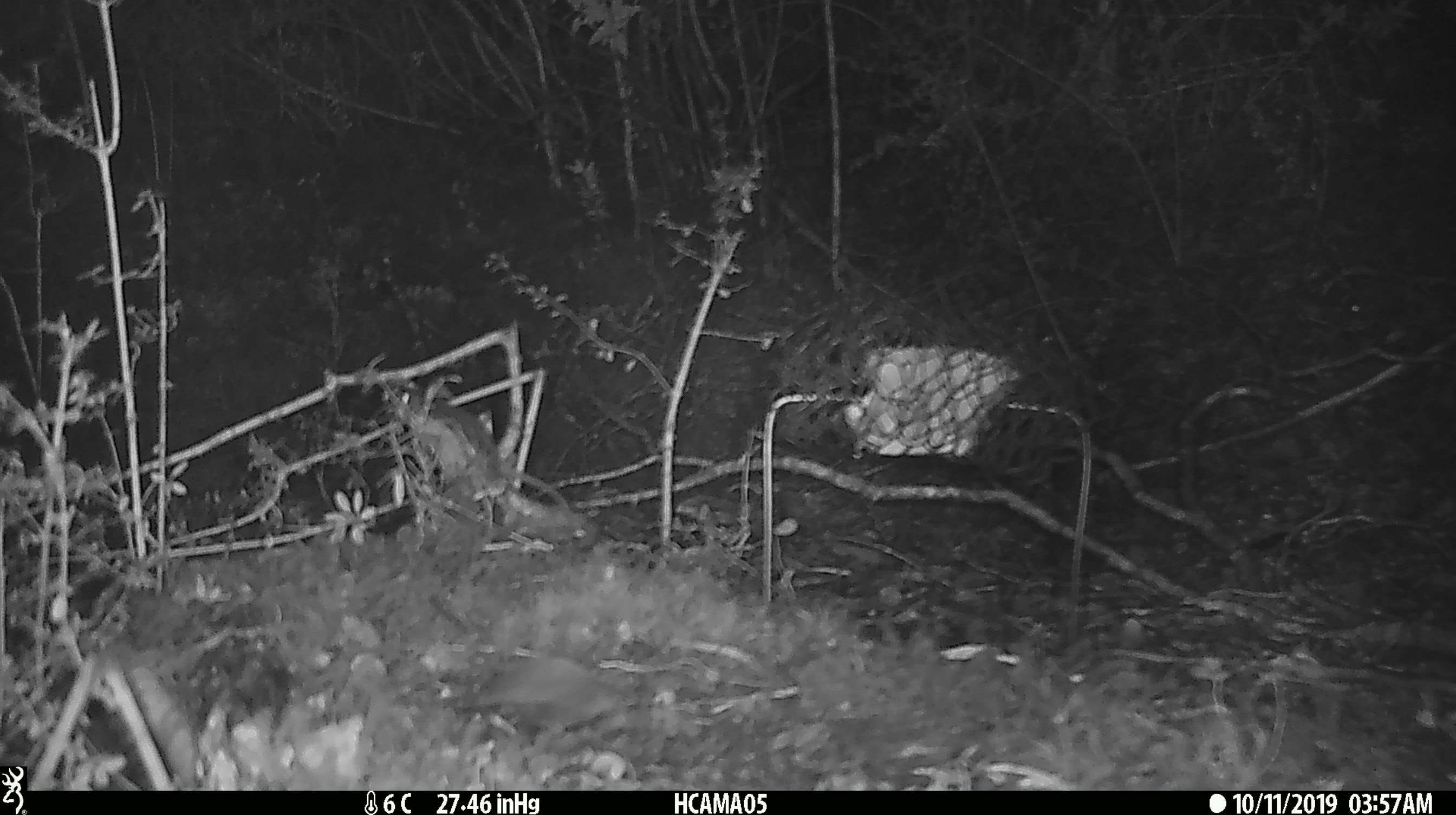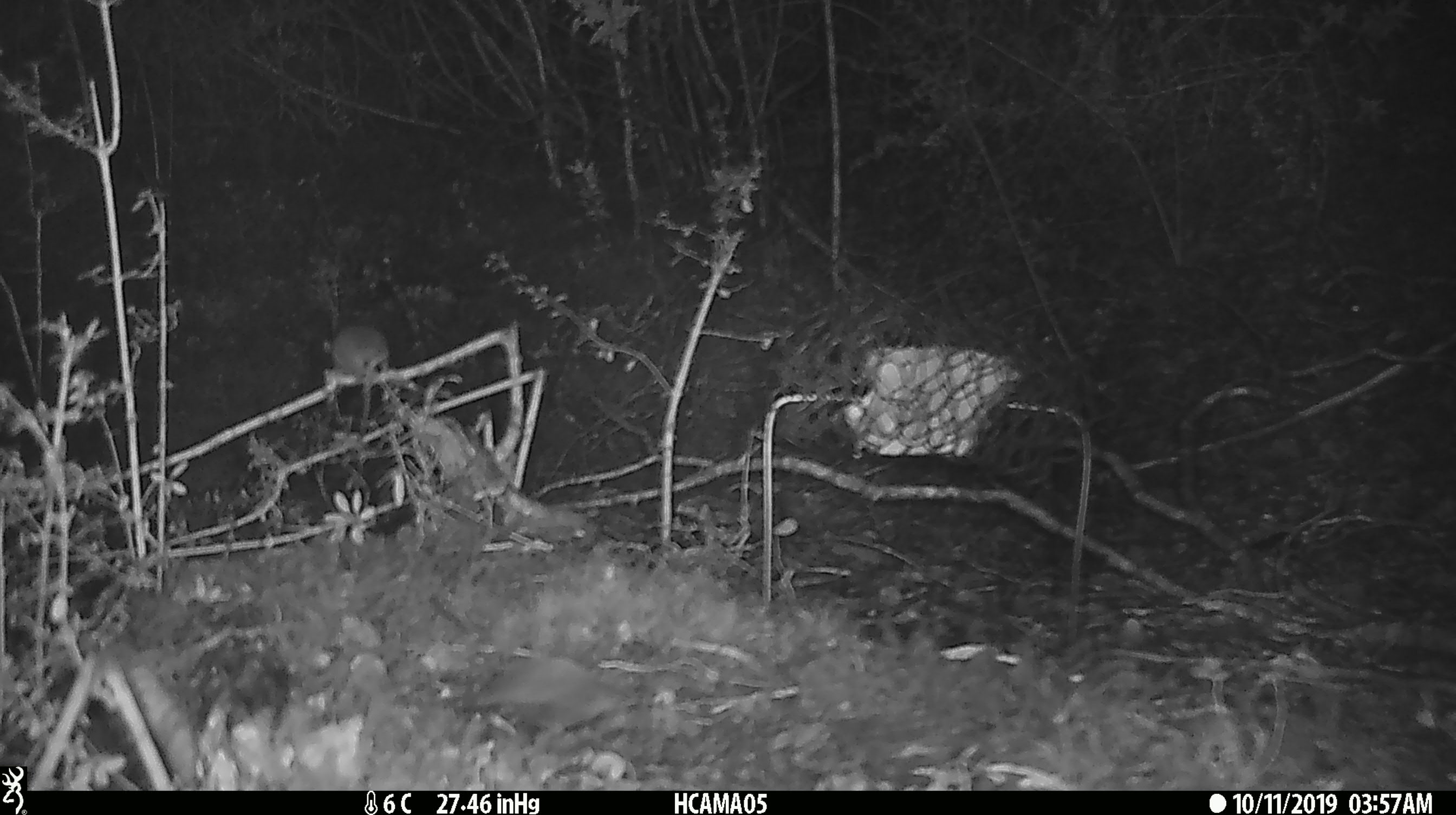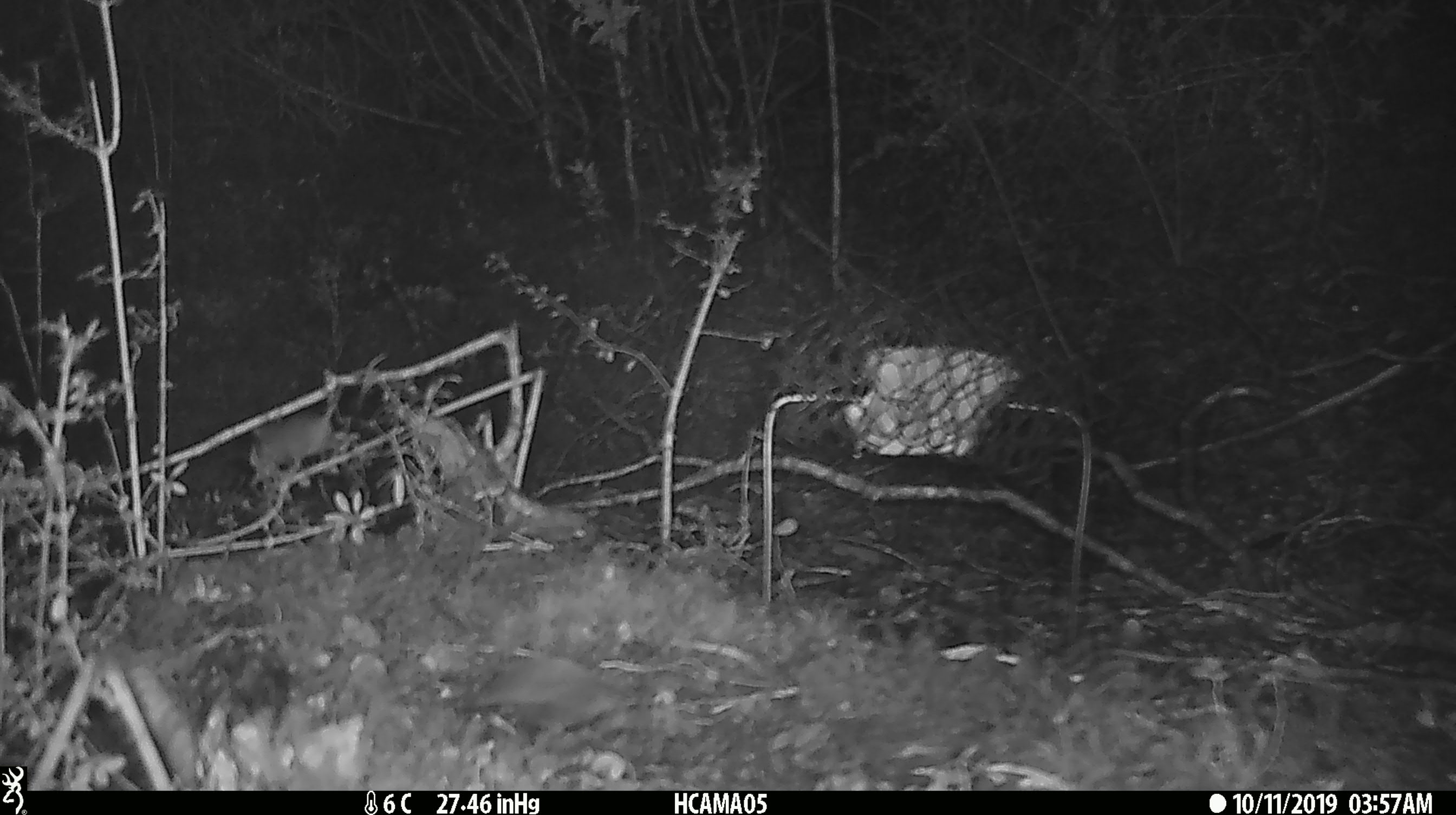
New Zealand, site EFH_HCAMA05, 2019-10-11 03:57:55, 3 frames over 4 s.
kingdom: Animalia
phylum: Chordata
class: Mammalia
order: Rodentia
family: Muridae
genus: Mus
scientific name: Mus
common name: mouse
Mouse (Mus).